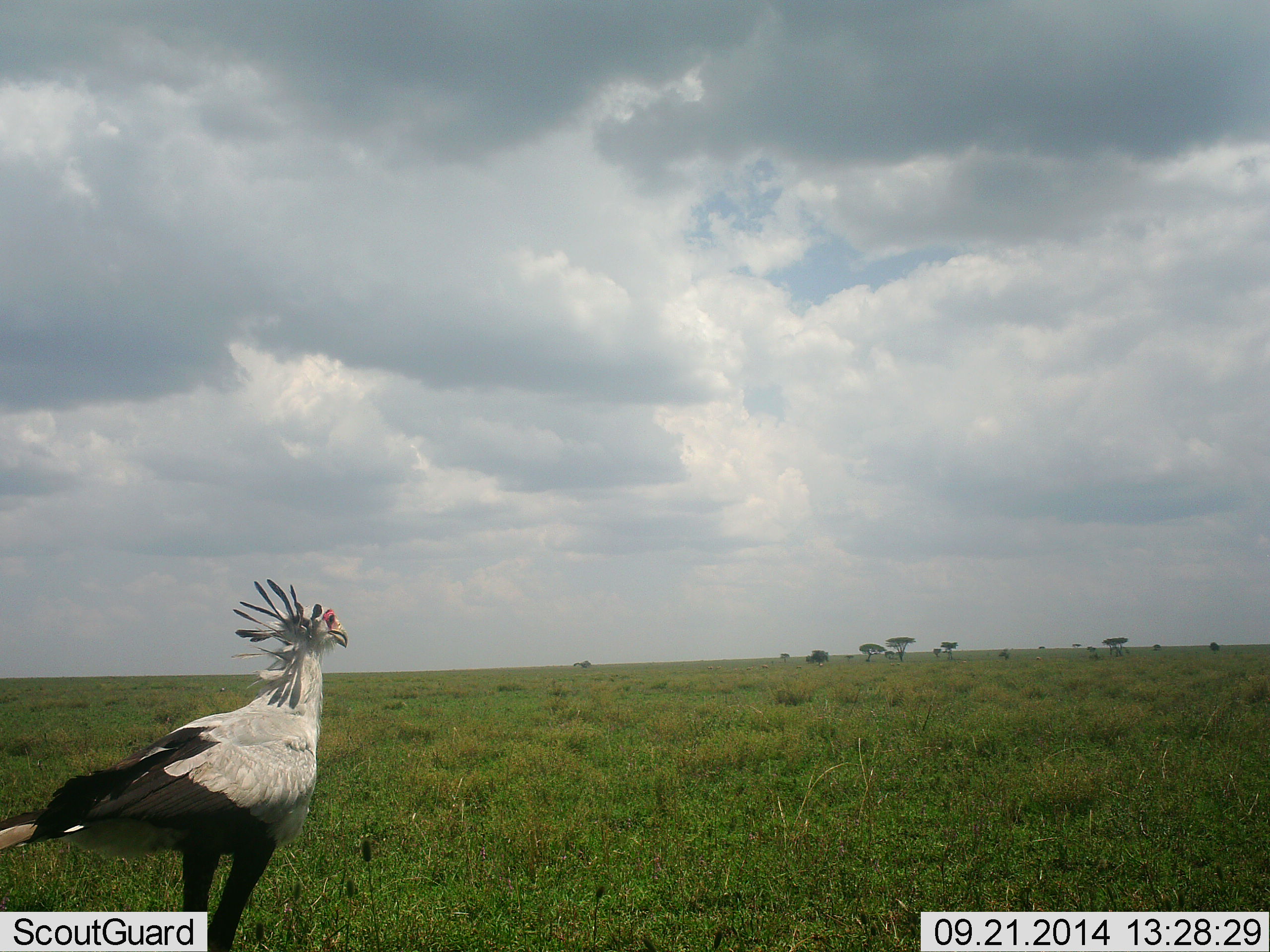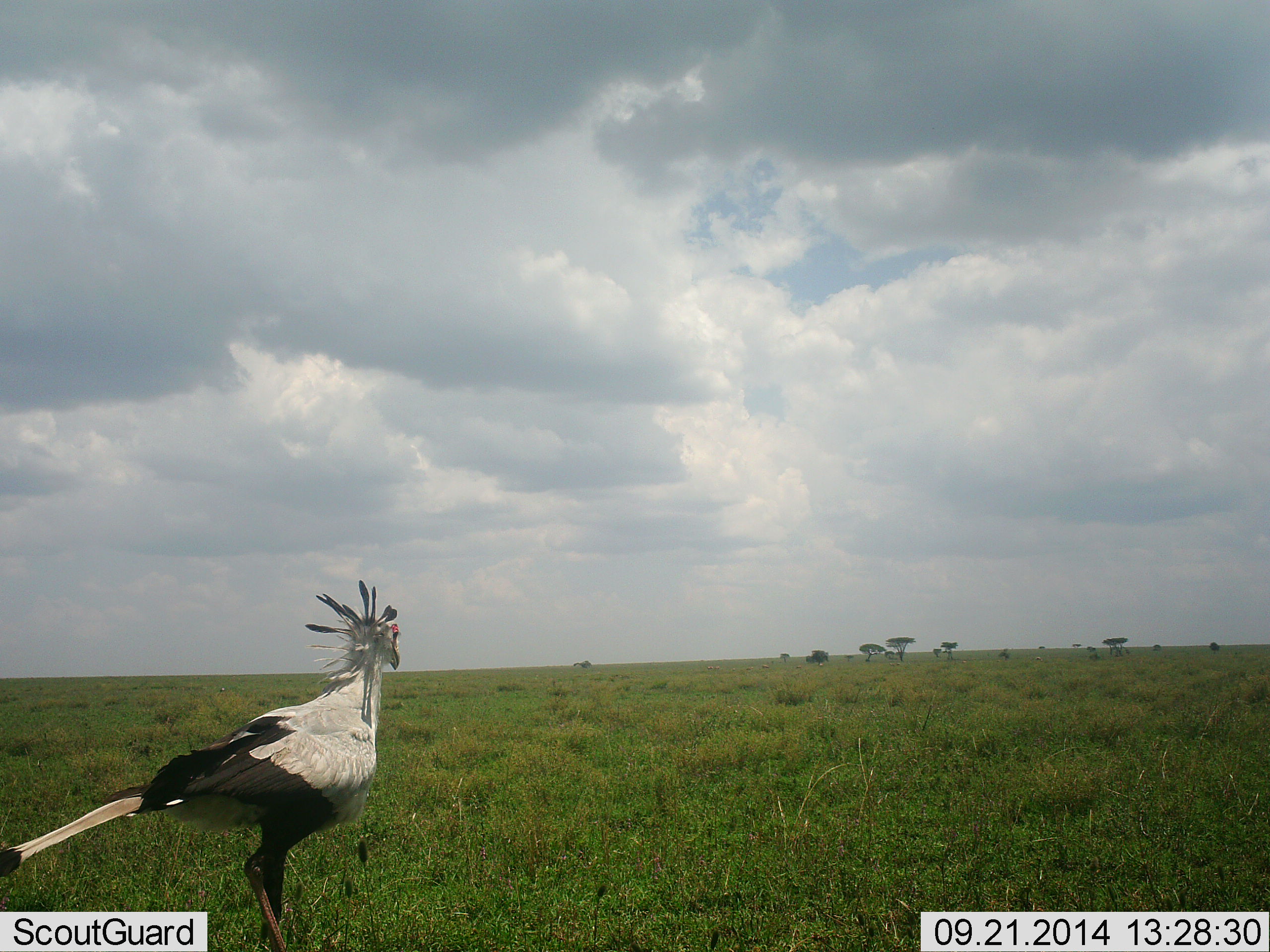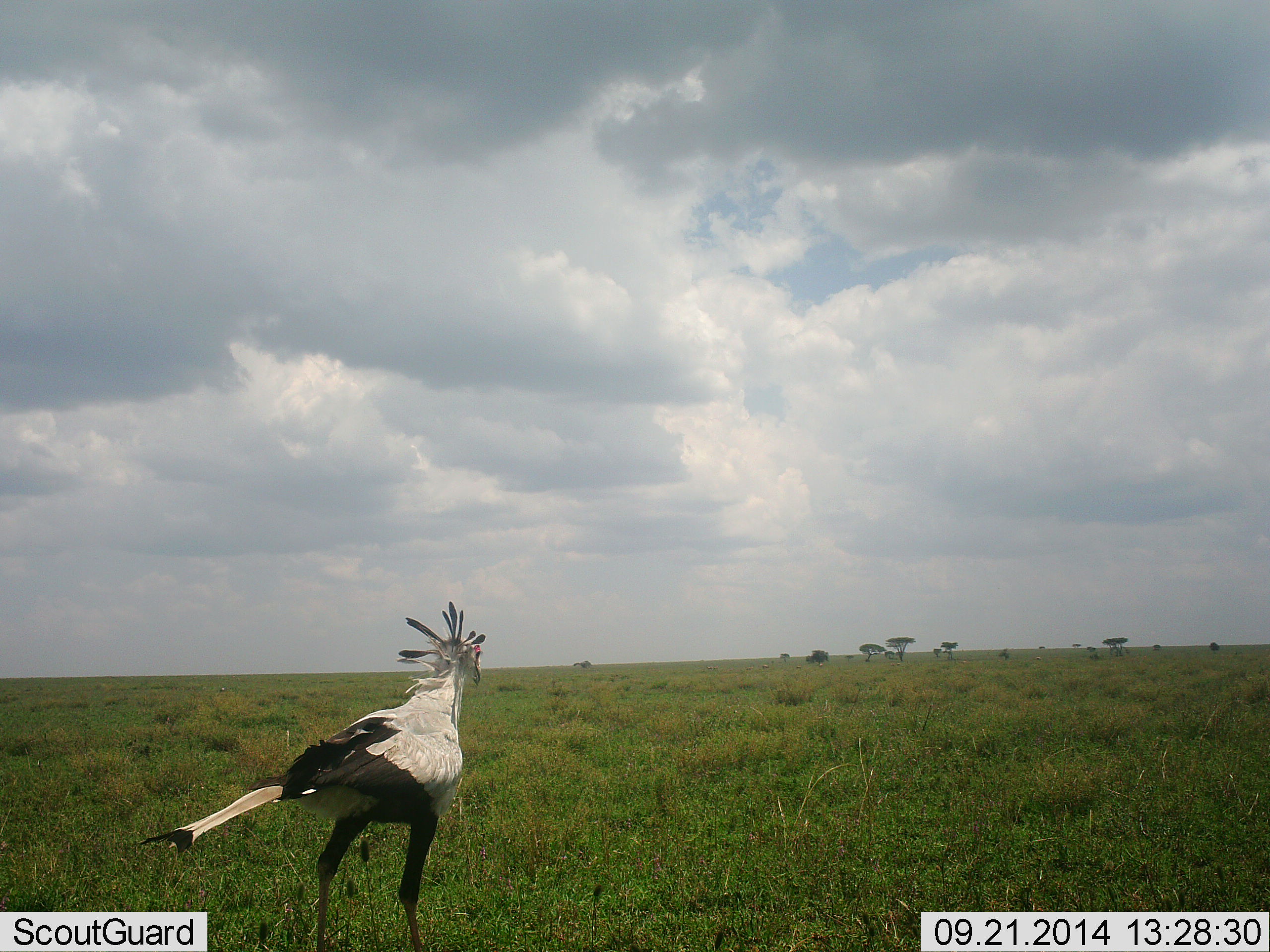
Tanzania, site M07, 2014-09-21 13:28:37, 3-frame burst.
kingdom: Animalia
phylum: Chordata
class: Aves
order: Accipitriformes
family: Sagittariidae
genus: Sagittarius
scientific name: Sagittarius serpentarius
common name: secretary bird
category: secretarybird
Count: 1.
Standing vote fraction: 30%.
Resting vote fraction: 0%.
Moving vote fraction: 70%.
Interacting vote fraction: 0%.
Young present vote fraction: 0%.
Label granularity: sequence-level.